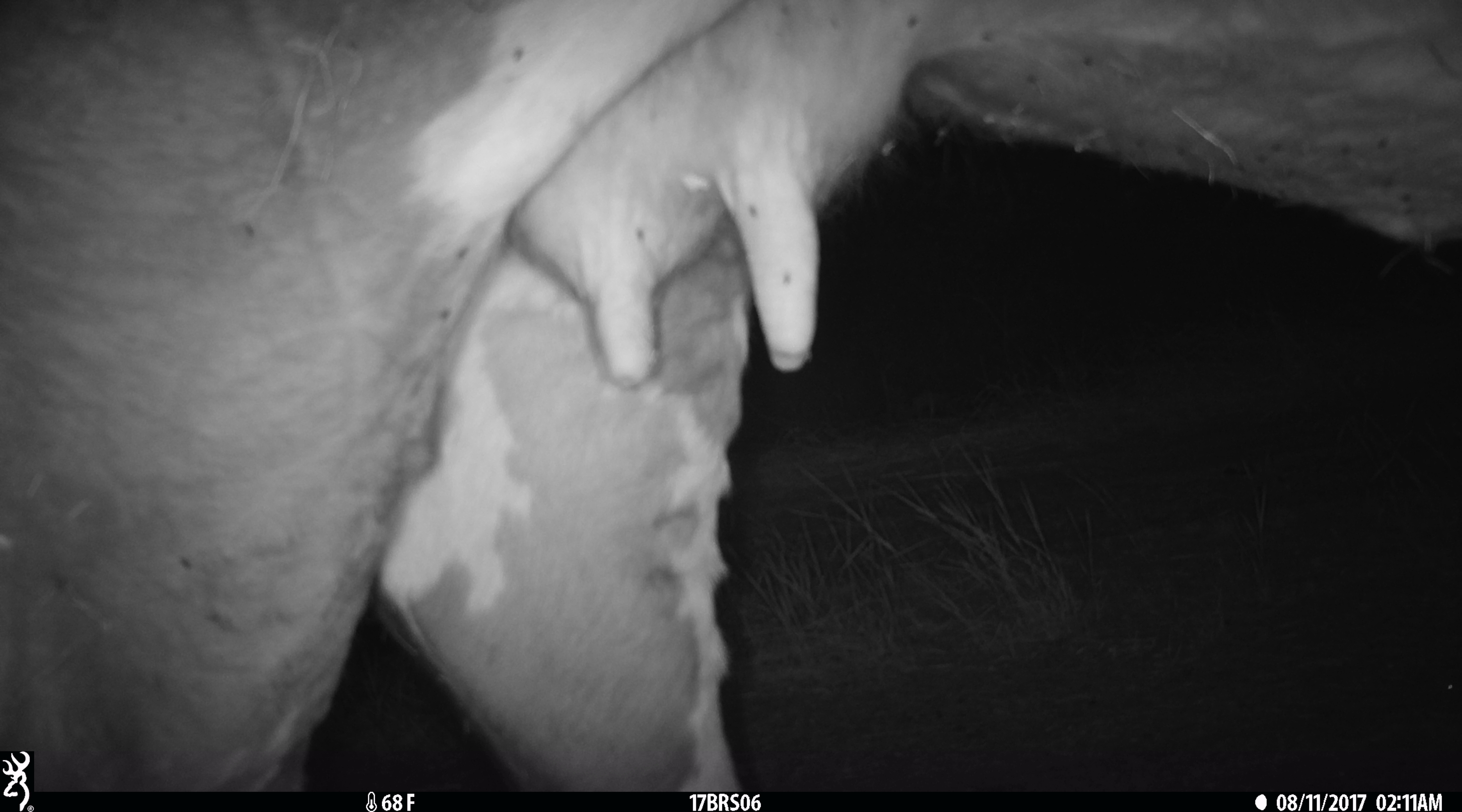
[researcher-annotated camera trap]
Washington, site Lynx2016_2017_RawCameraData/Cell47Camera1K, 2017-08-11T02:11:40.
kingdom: Animalia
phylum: Chordata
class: Mammalia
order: Artiodactyla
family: Bovidae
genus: Bos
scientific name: Bos taurus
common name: domestic cattle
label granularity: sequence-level